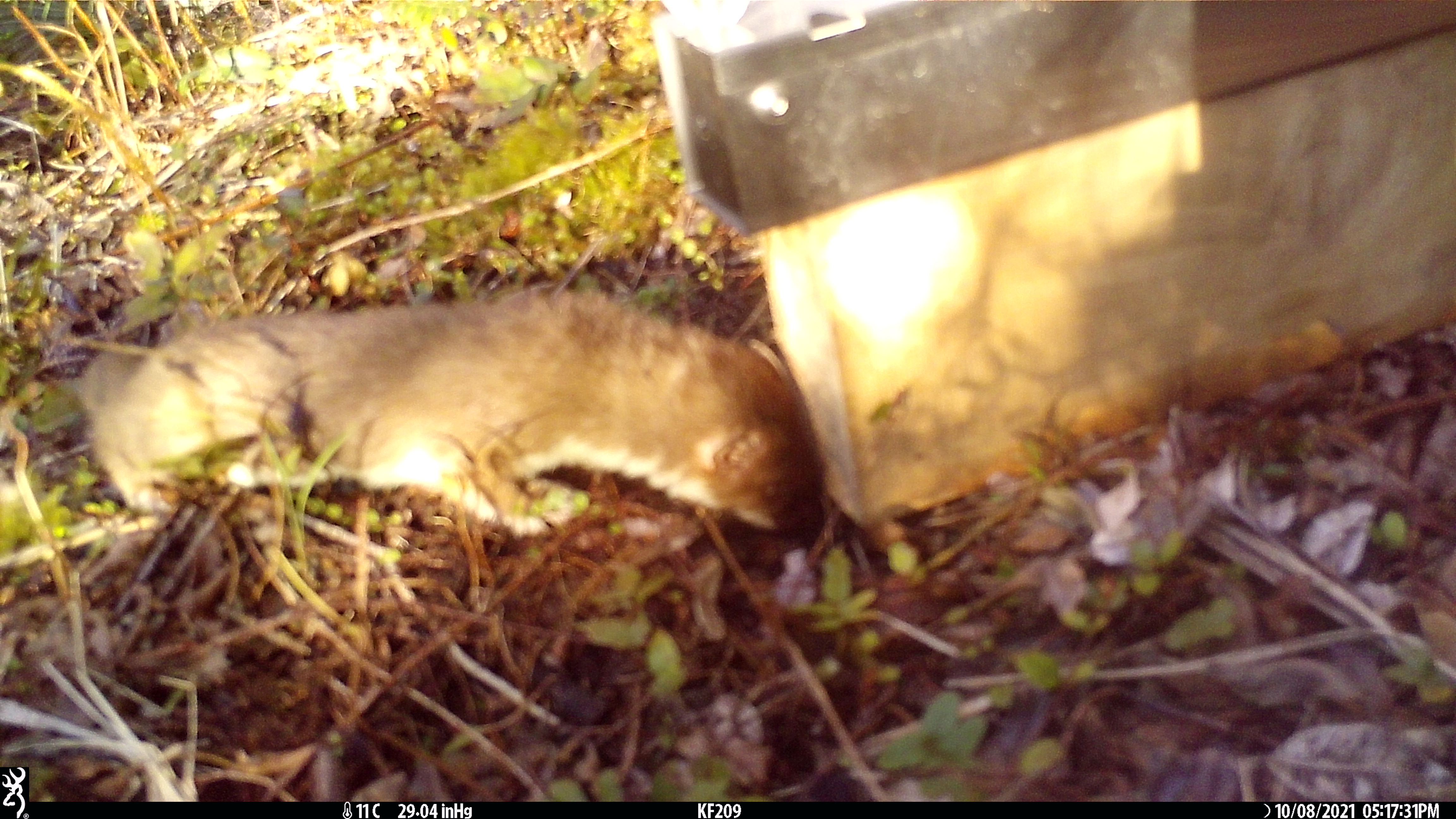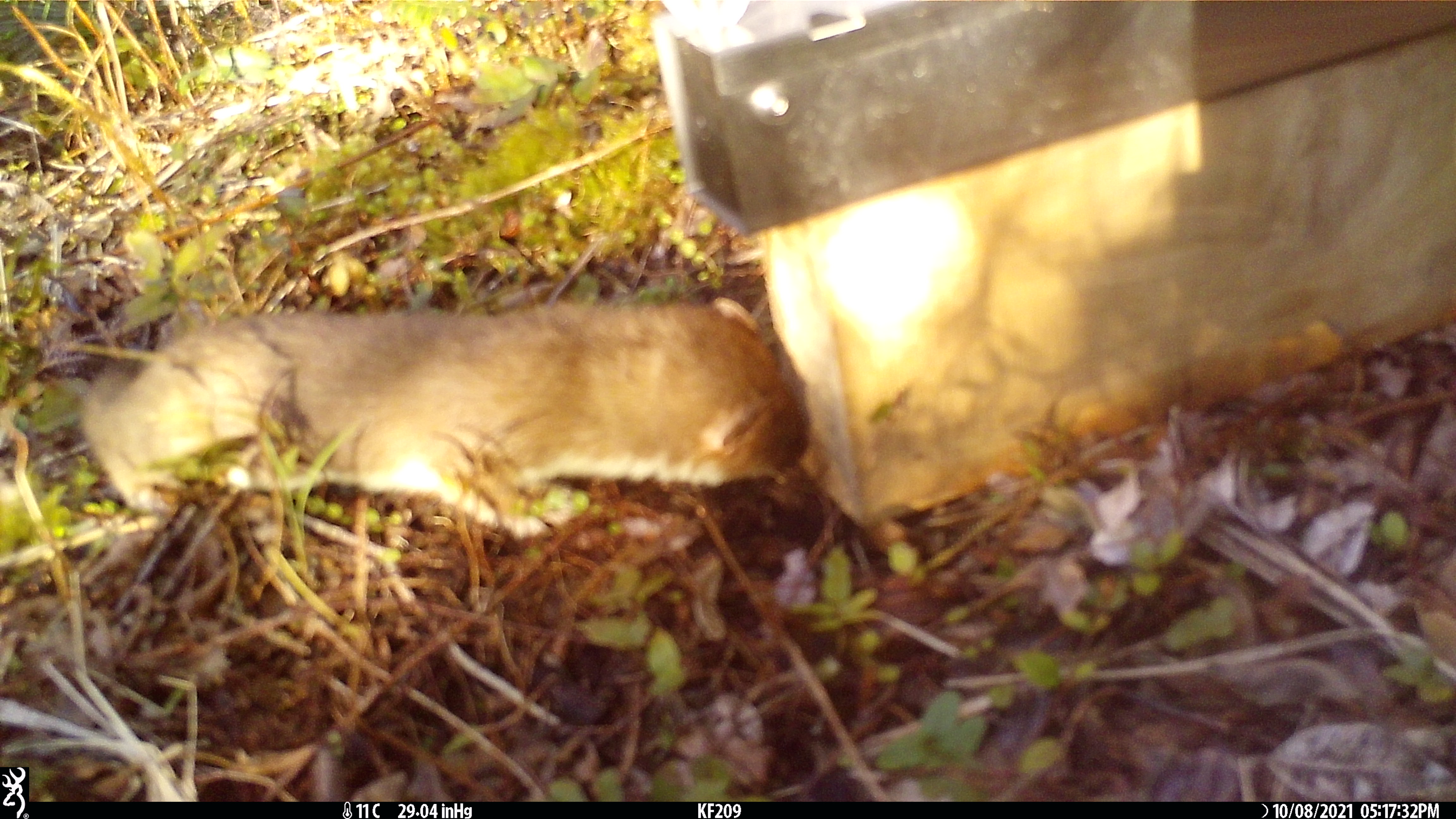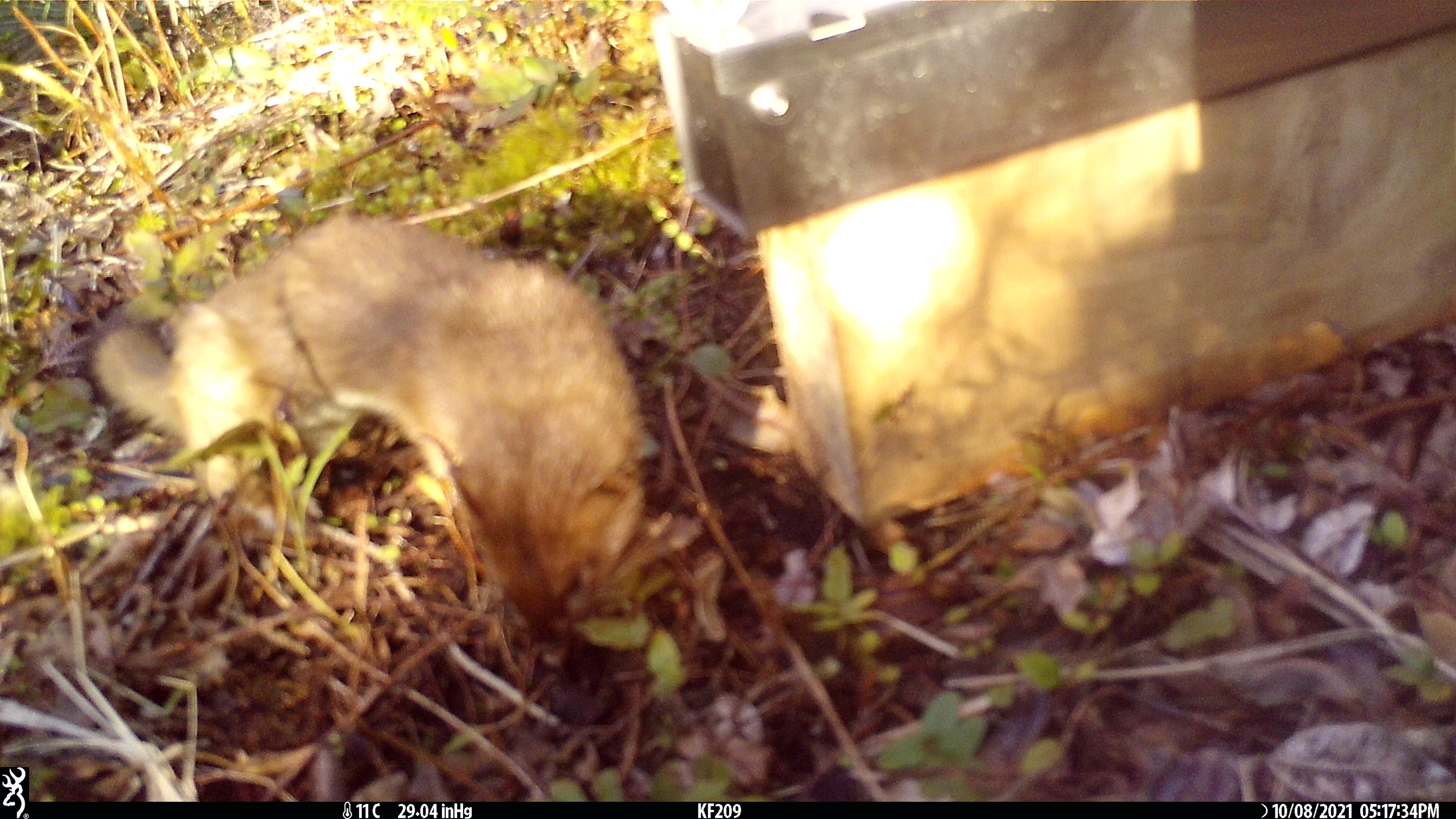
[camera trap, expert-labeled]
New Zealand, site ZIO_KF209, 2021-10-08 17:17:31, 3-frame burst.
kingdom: Animalia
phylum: Chordata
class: Mammalia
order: Carnivora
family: Mustelidae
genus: Mustela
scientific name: Mustela erminea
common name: stoat